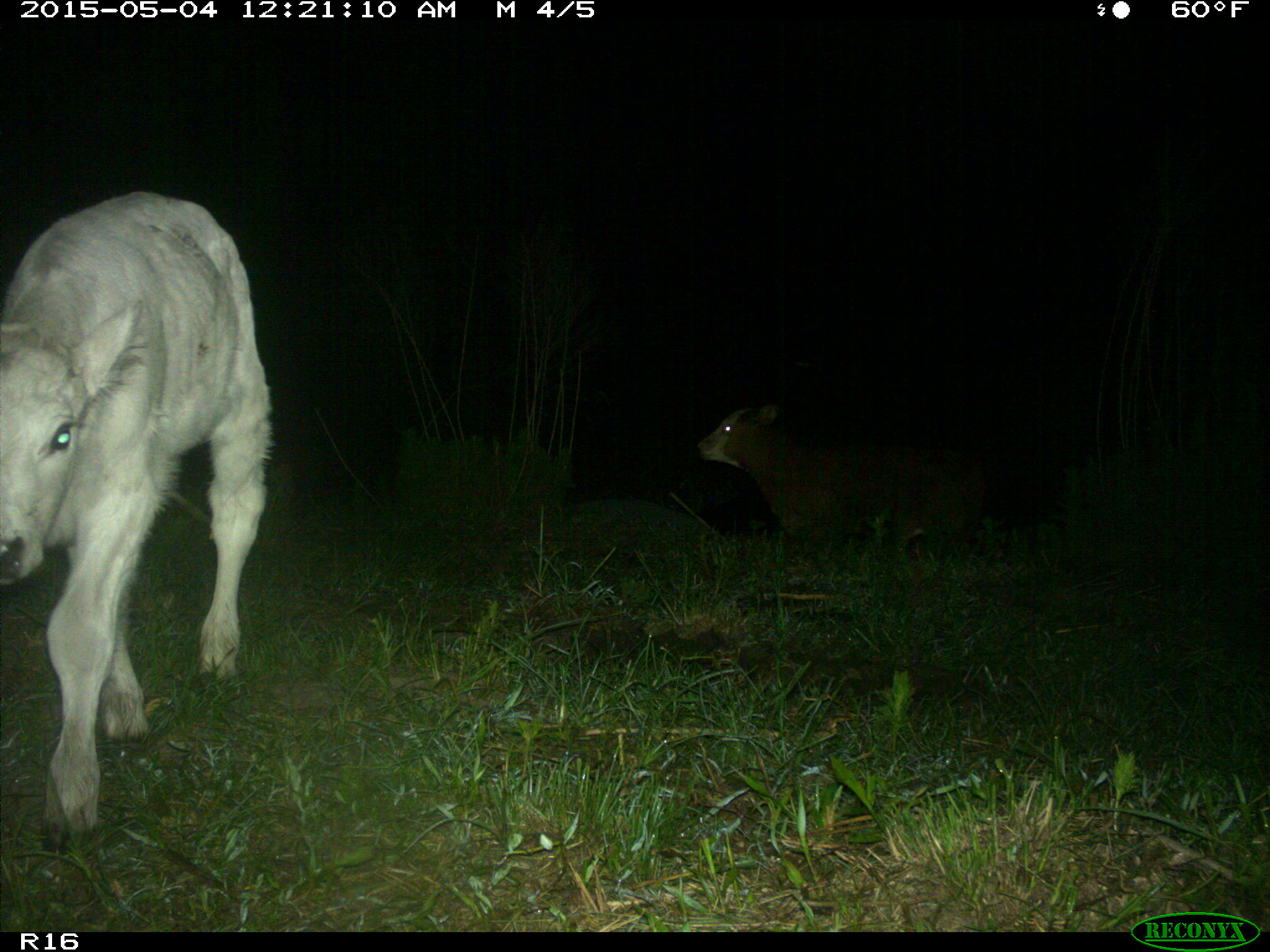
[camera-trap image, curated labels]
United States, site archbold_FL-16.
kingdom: Animalia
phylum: Chordata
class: Mammalia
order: Artiodactyla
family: Bovidae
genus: Bos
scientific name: Bos taurus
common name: domestic cow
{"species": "Bos taurus (domestic cow)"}